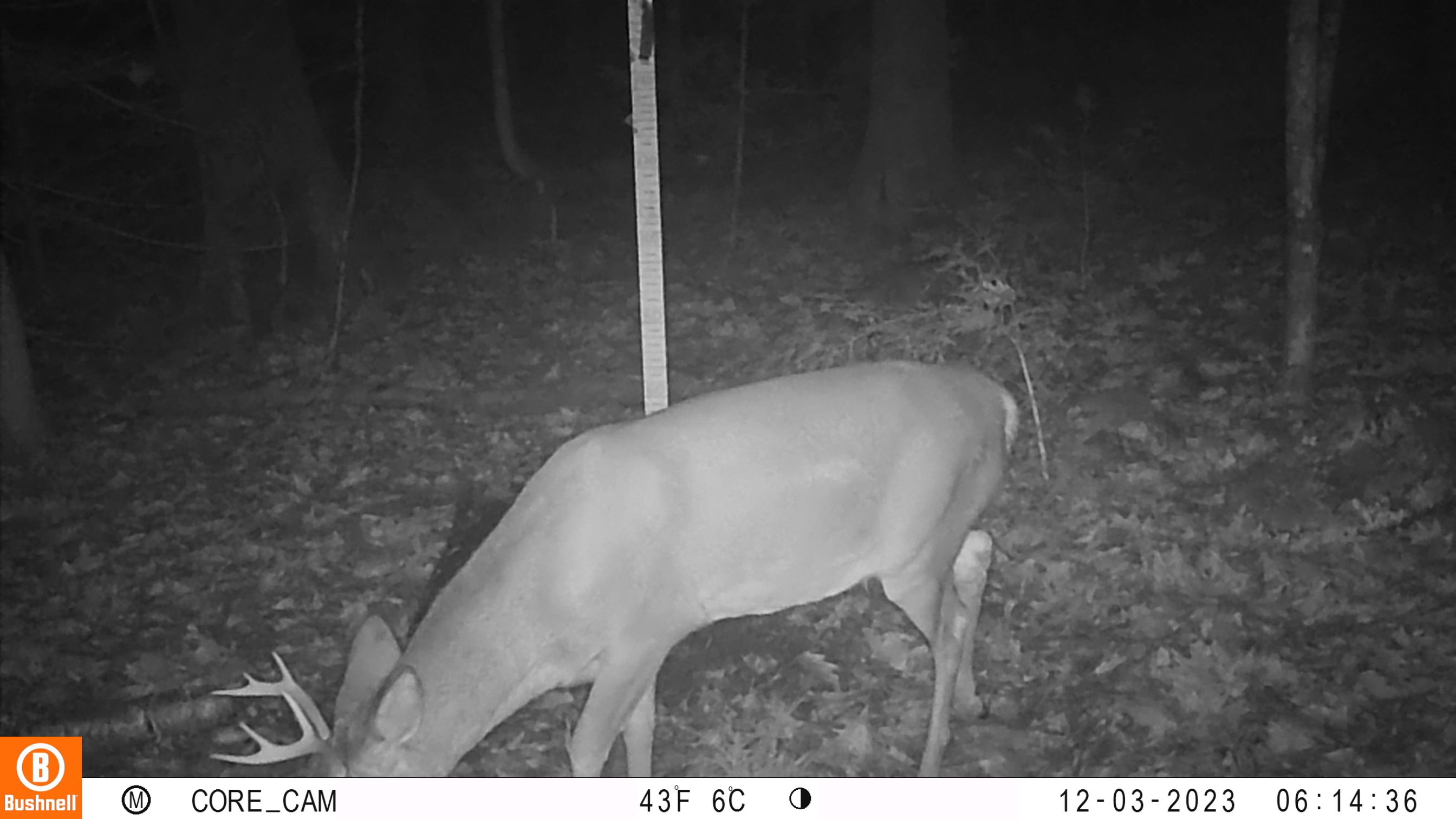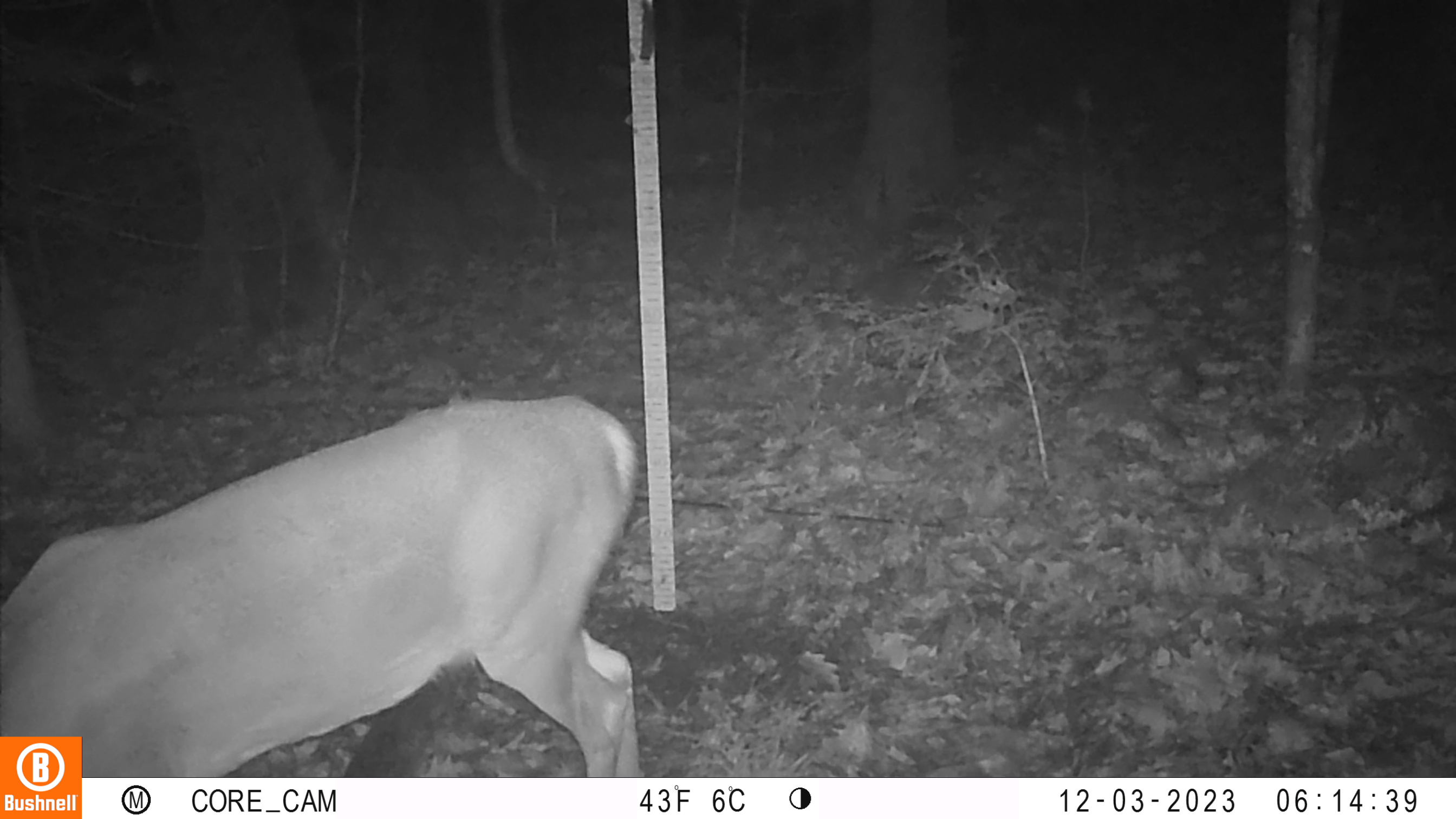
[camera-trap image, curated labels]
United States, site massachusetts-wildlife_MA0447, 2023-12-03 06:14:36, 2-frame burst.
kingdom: Animalia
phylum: Chordata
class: Mammalia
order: Artiodactyla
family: Cervidae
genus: Odocoileus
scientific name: Odocoileus virginianus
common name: white-tailed deer